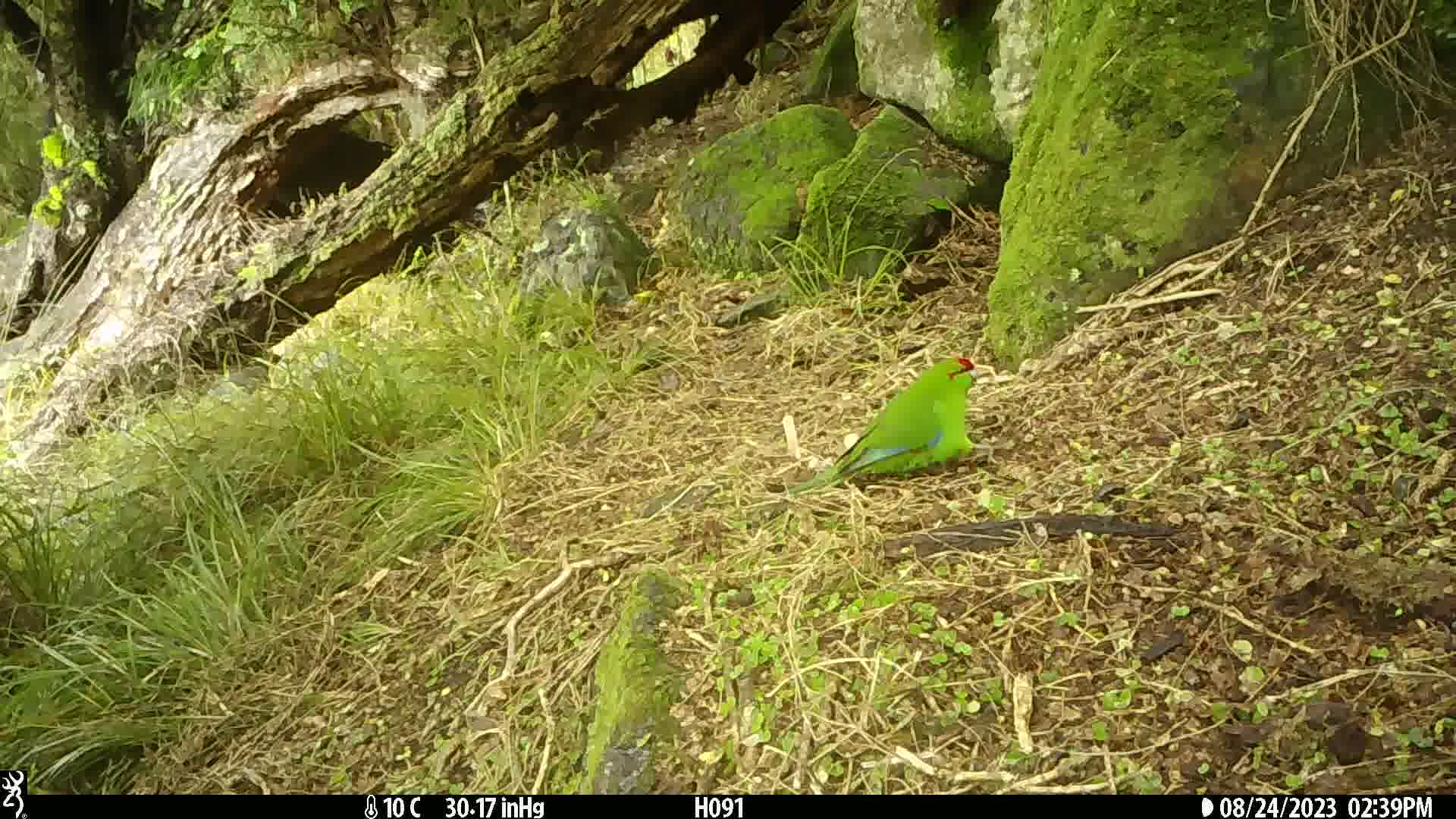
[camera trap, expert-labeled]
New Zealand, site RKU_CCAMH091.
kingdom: Animalia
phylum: Chordata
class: Aves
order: Psittaciformes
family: Psittaculidae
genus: Cyanoramphus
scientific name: Cyanoramphus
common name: parakeet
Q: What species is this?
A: Parakeet (Cyanoramphus).